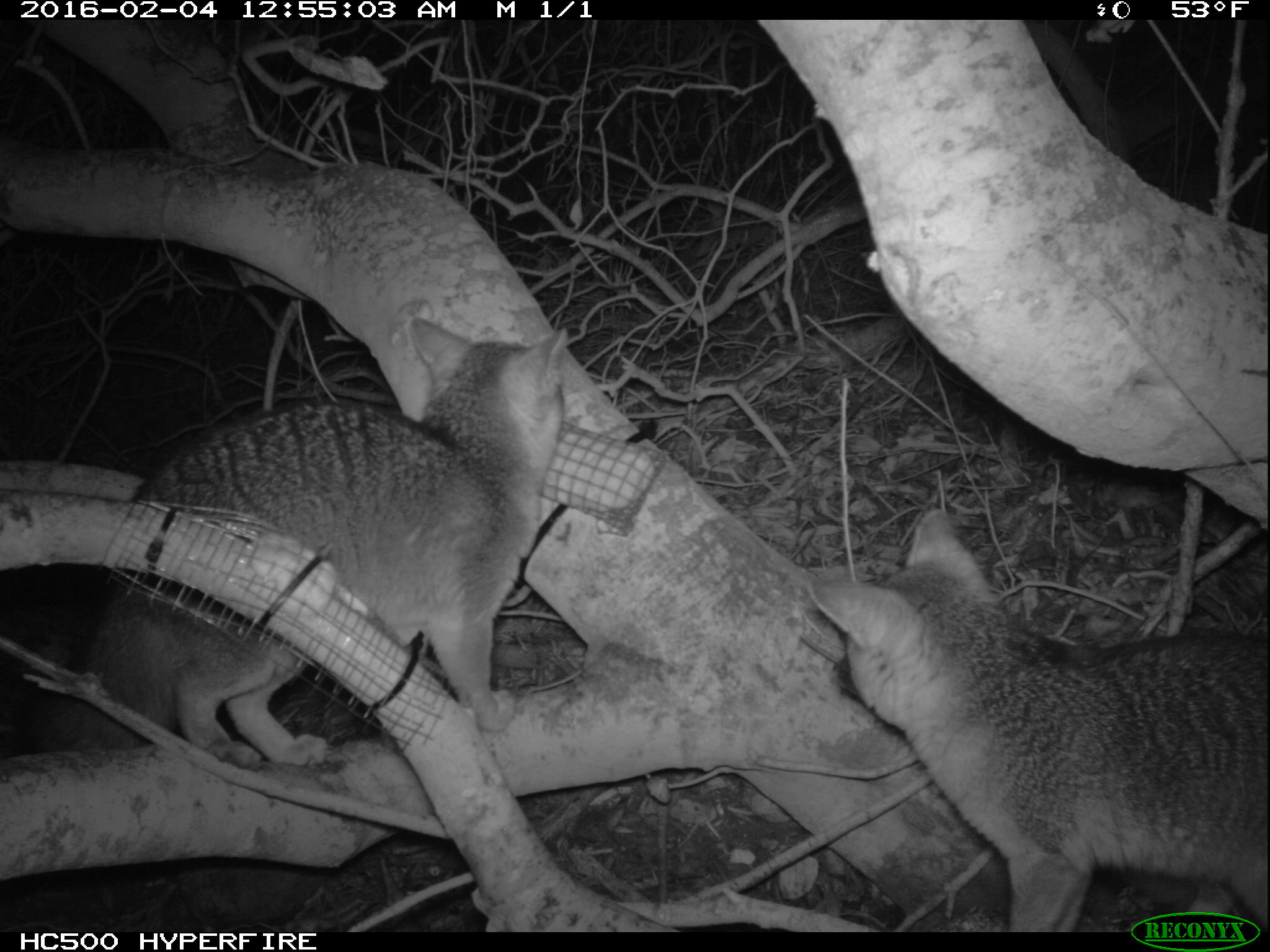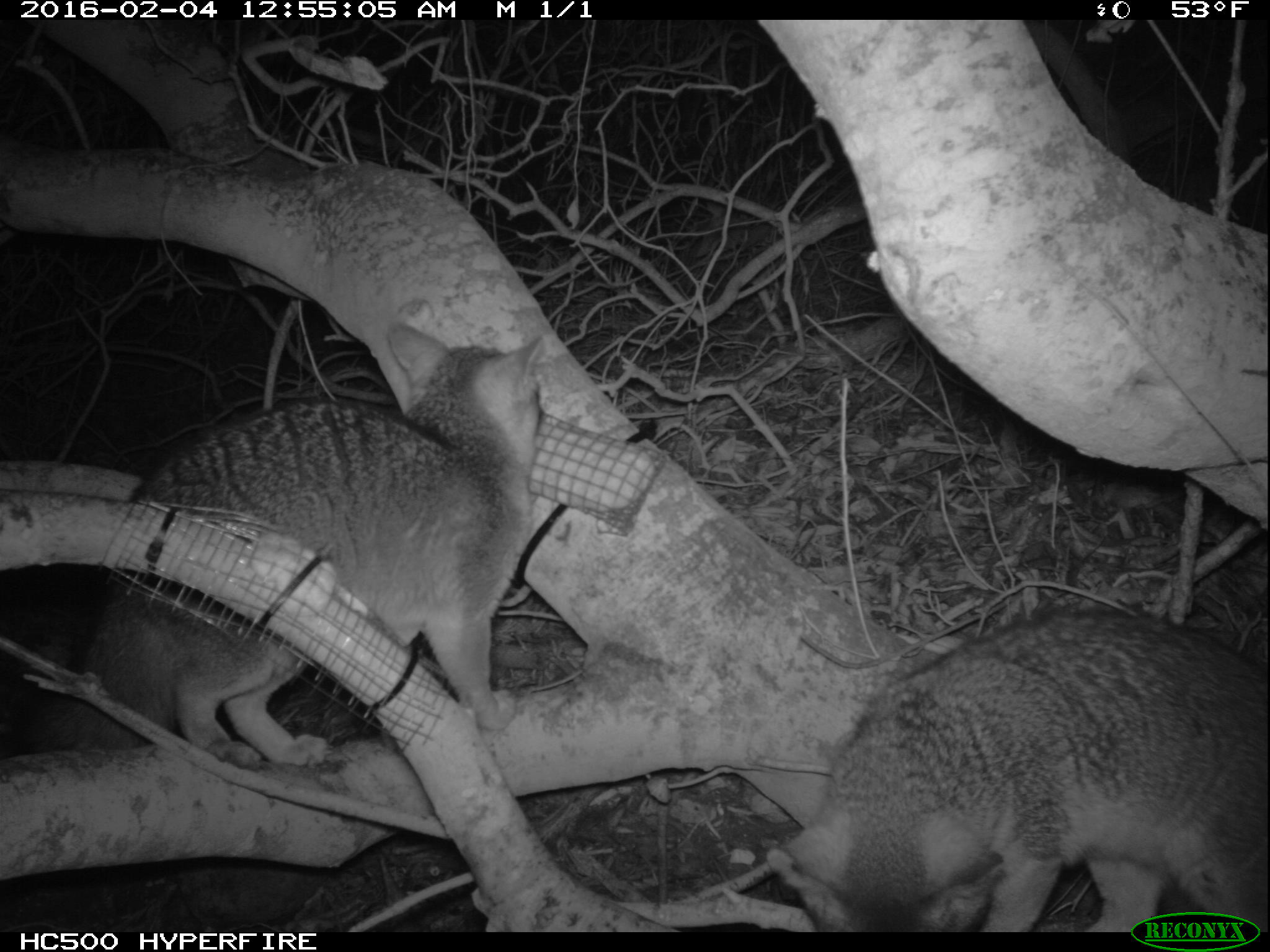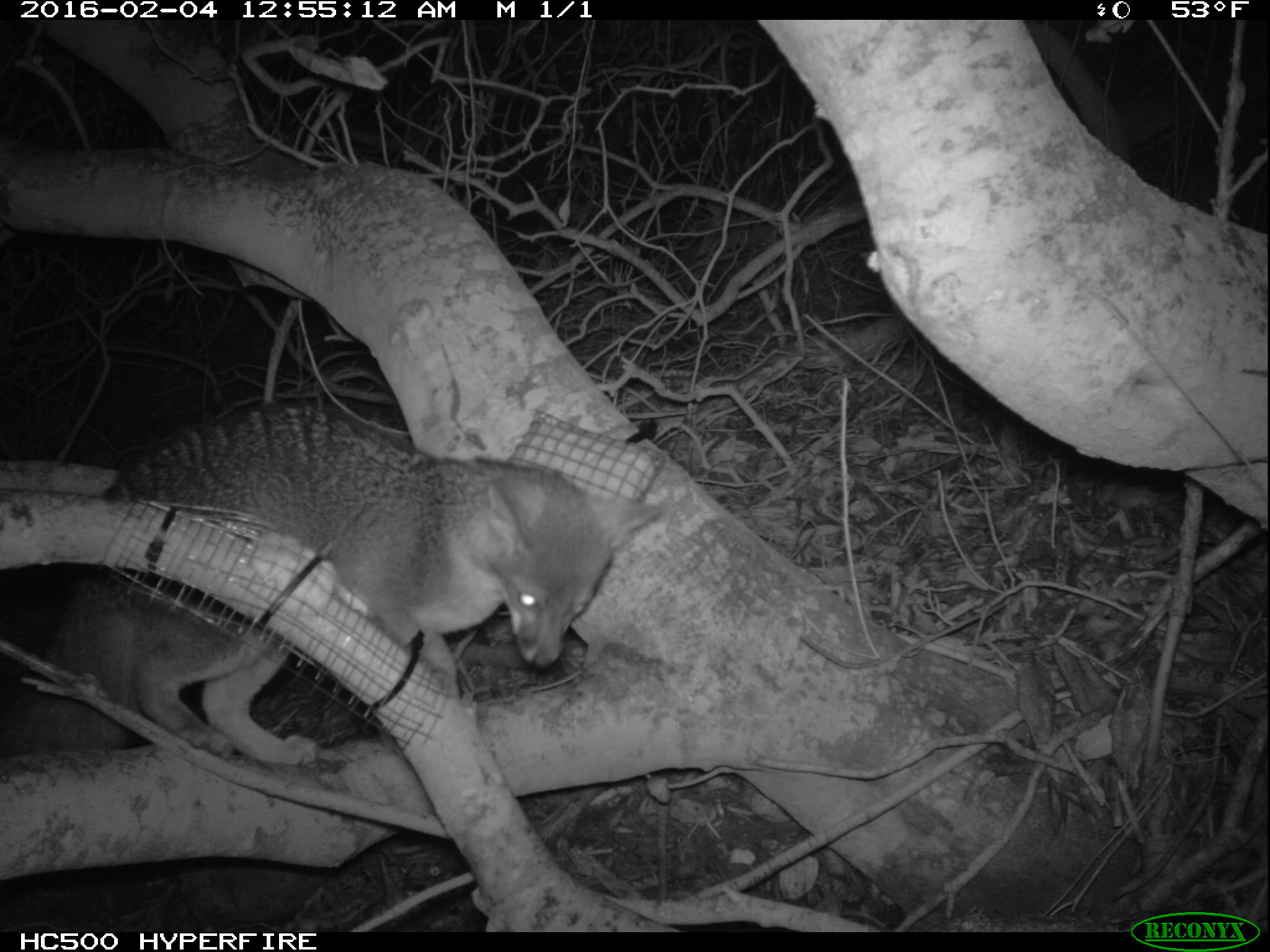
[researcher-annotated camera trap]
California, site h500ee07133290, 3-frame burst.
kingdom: Animalia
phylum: Chordata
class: Mammalia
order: Carnivora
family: Canidae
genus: Urocyon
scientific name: Urocyon littoralis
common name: island fox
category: fox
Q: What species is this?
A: Fox (island fox) (Urocyon littoralis).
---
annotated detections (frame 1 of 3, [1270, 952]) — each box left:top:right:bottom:
fox: 0:306:567:773; 804:508:1269:930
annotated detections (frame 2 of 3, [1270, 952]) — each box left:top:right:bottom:
fox: 15:319:544:769; 765:609:1269:933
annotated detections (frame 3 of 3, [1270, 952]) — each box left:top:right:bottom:
fox: 0:406:660:755